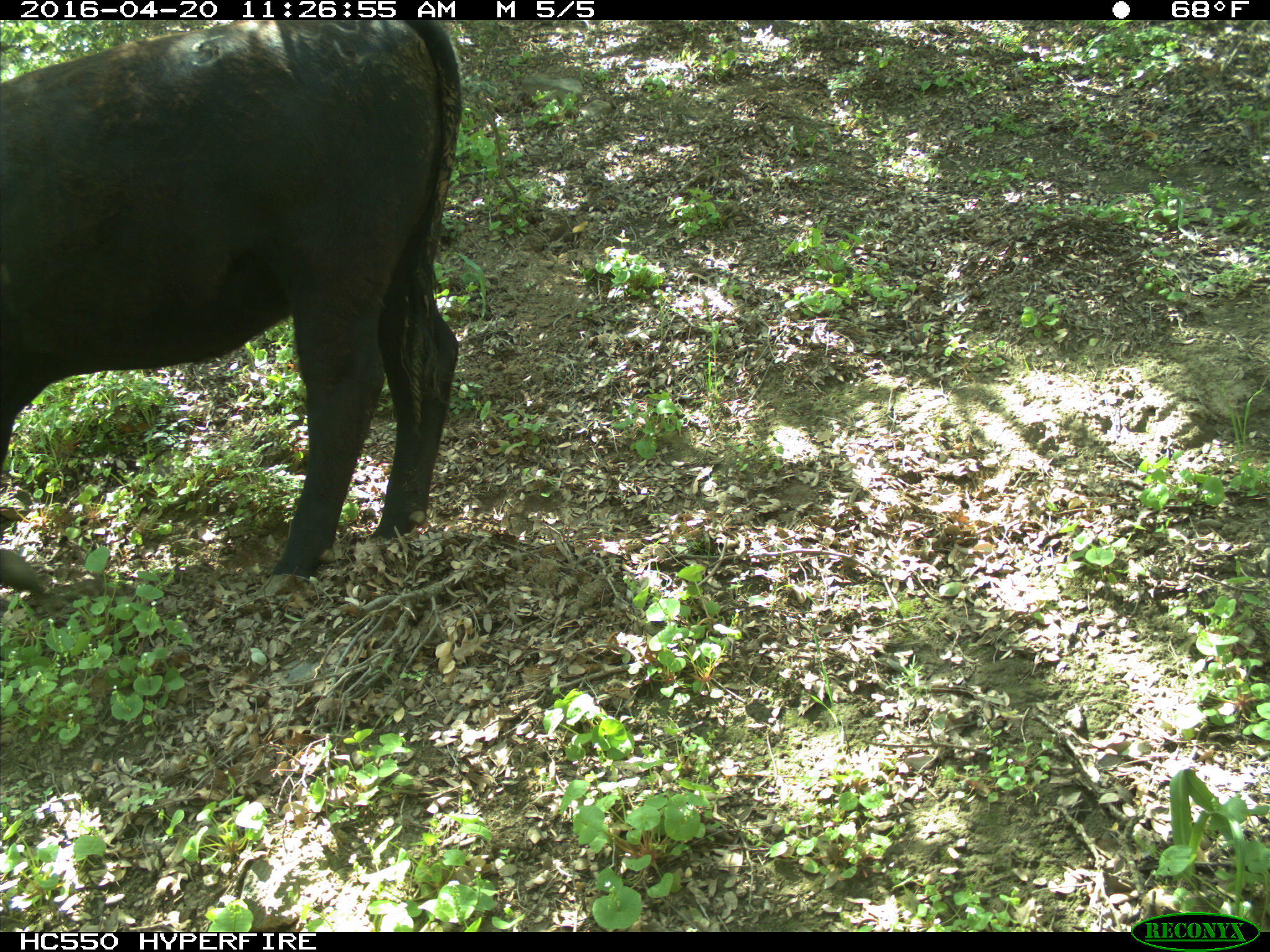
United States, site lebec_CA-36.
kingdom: Animalia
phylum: Chordata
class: Mammalia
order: Artiodactyla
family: Bovidae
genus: Bos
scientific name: Bos taurus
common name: domestic cow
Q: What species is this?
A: Bos taurus (domestic cow).